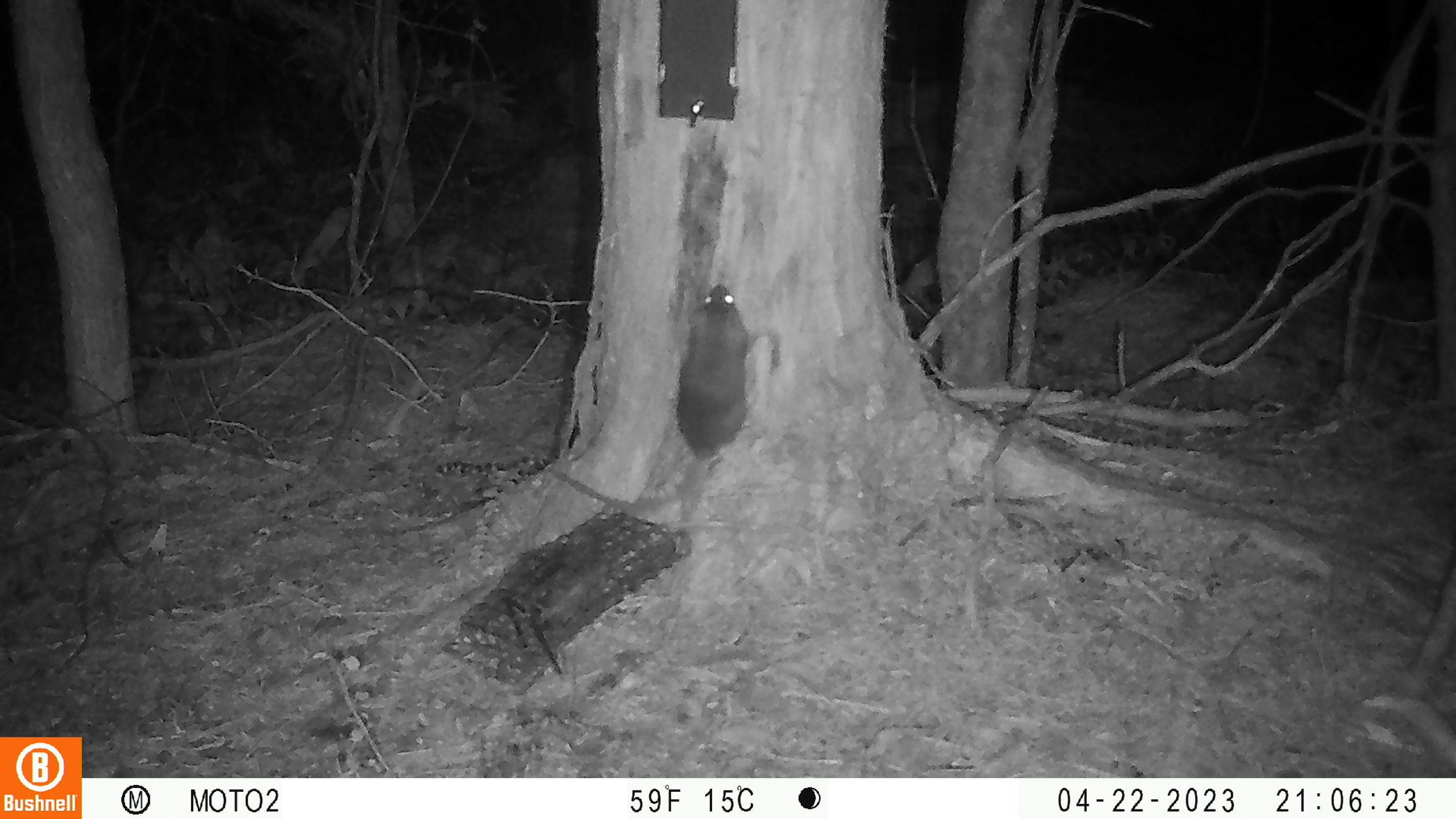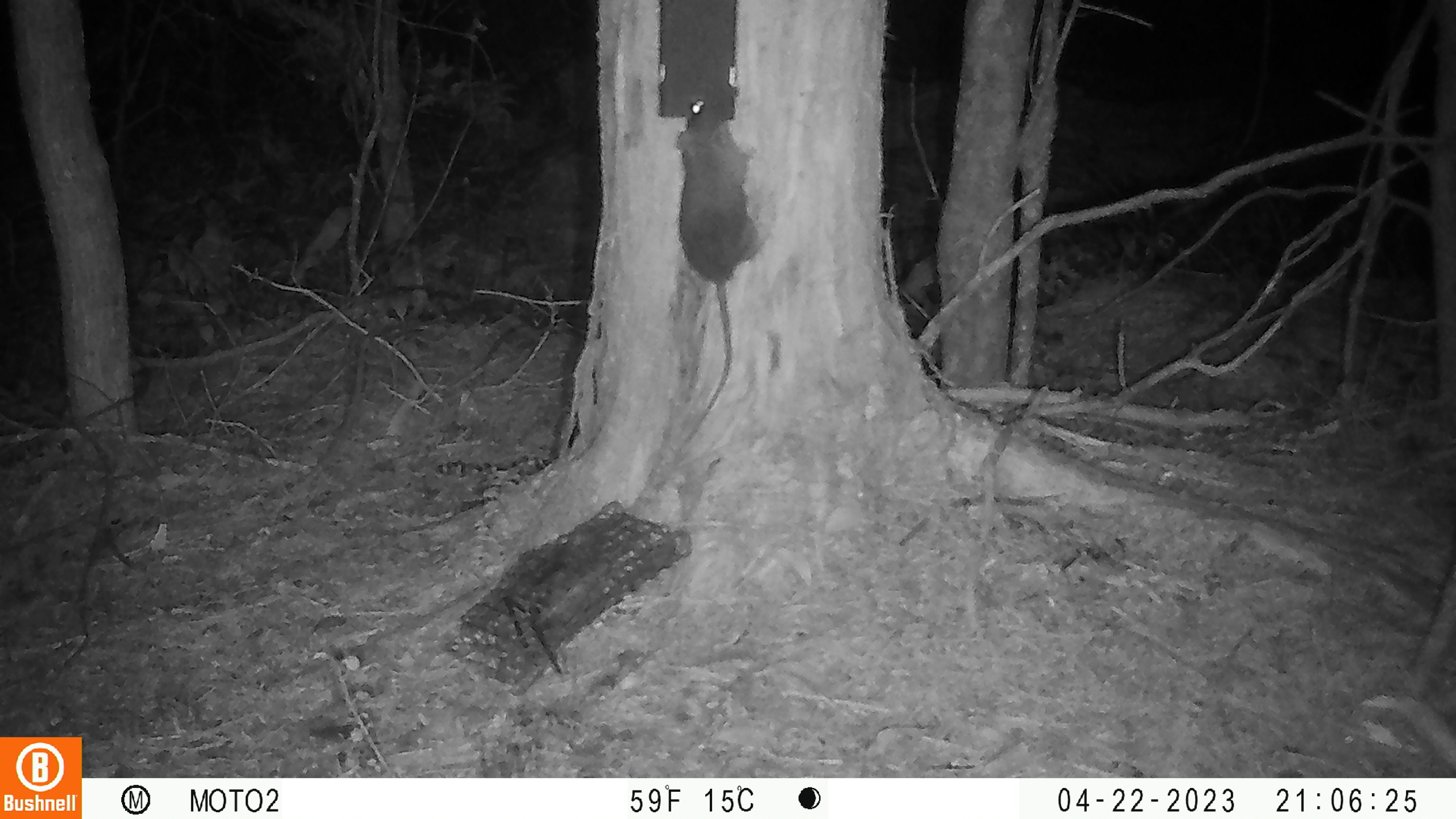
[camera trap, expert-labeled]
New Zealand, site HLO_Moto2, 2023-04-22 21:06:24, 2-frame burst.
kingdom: Animalia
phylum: Chordata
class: Mammalia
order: Rodentia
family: Muridae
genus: Rattus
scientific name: Rattus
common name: rat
Rat (Rattus).